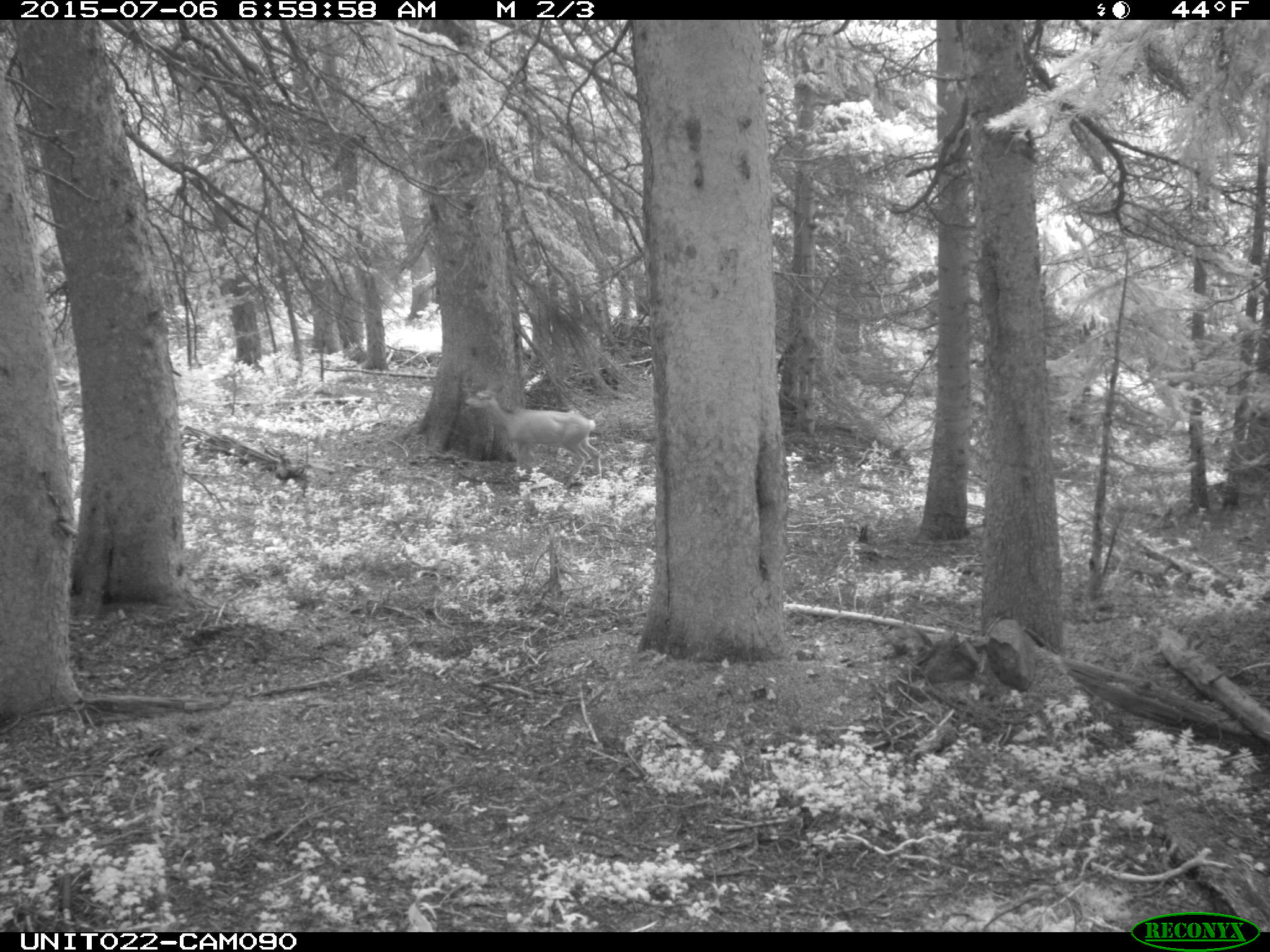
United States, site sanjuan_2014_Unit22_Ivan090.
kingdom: Animalia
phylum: Chordata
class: Mammalia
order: Artiodactyla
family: Cervidae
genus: Odocoileus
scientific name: Odocoileus hemionus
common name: mule deer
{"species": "Odocoileus hemionus (mule deer)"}